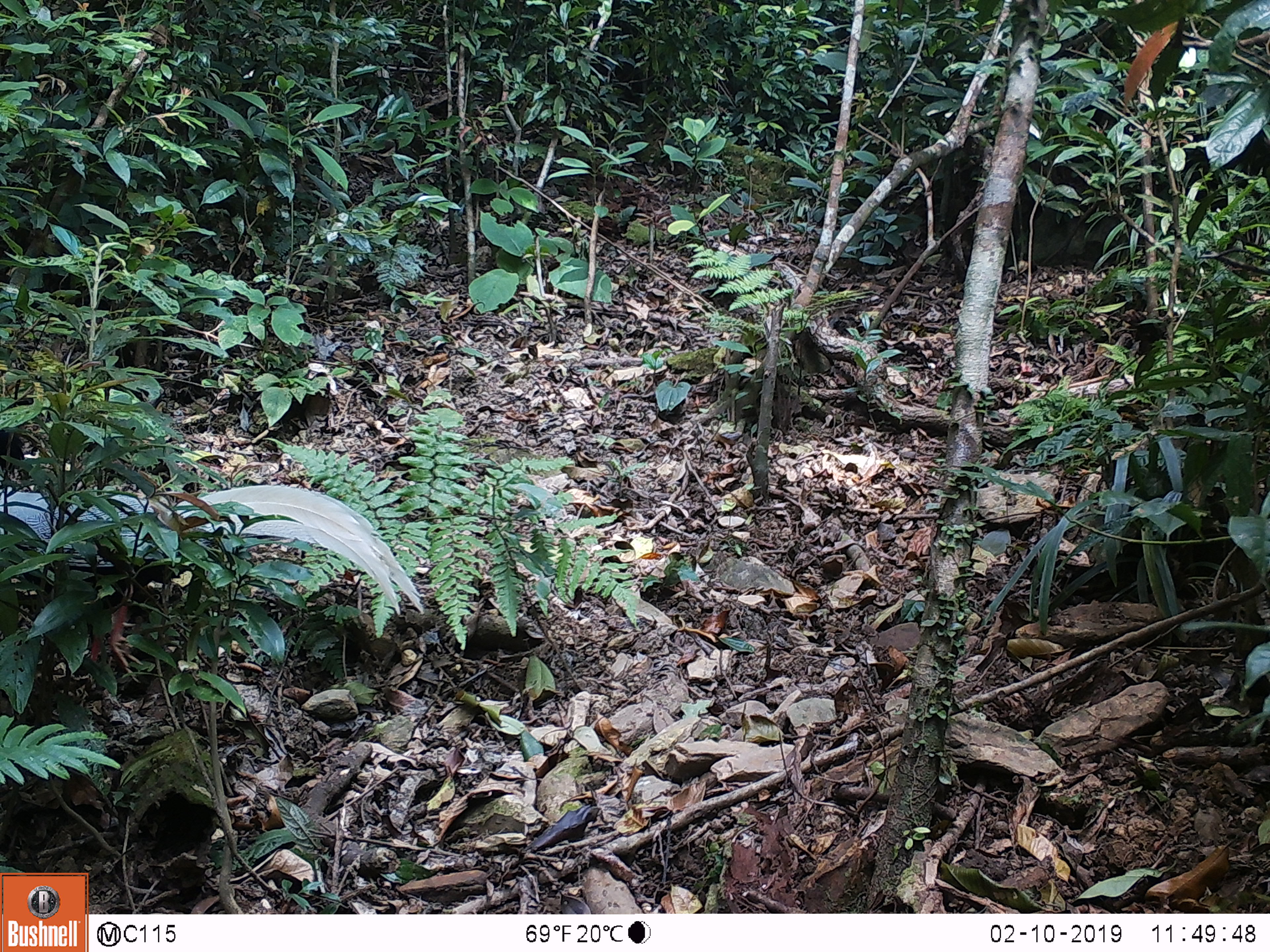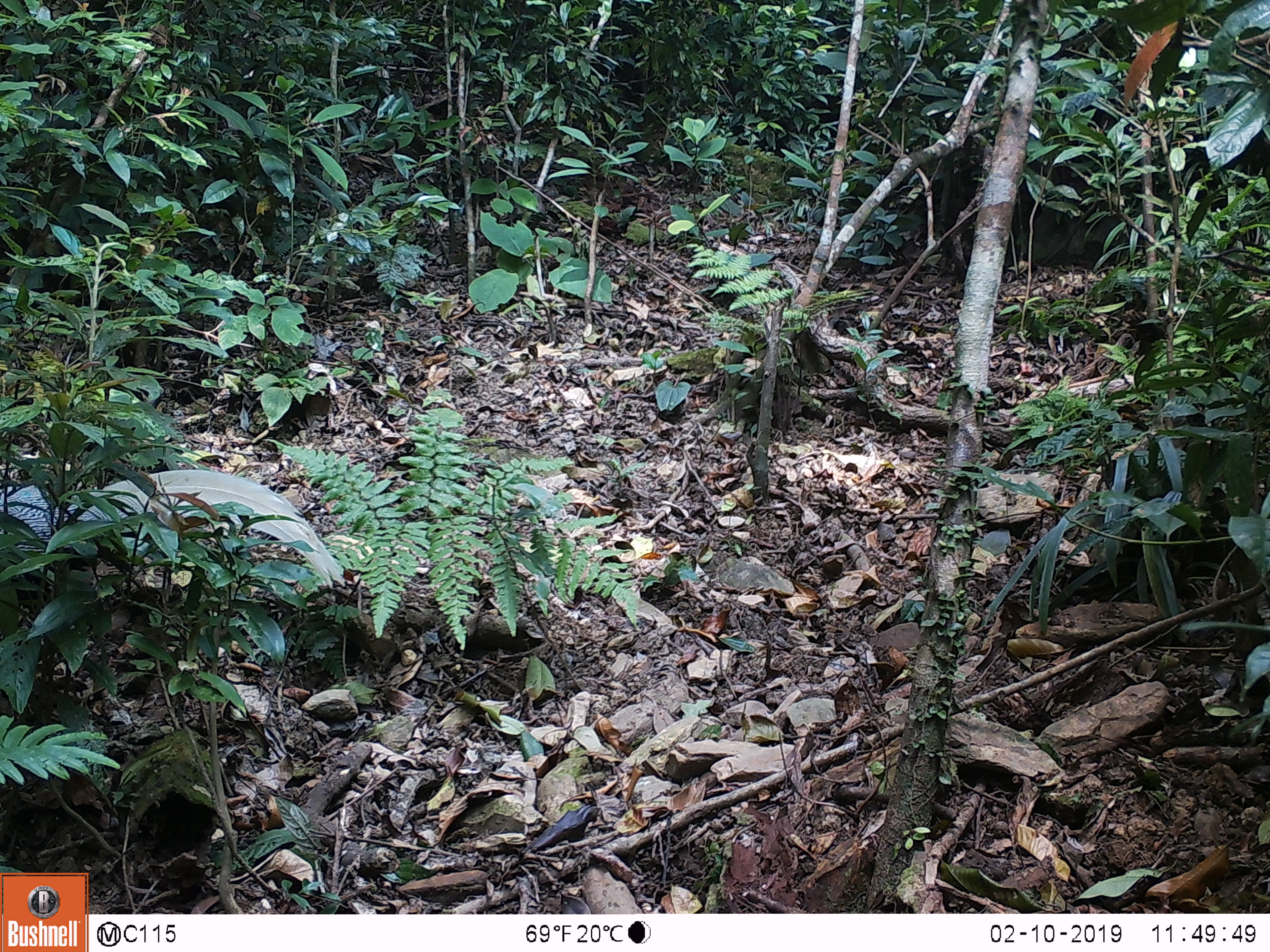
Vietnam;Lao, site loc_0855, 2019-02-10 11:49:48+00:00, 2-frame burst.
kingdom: Animalia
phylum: Chordata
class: Aves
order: Galliformes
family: Phasianidae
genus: Lophura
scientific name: Lophura nycthemera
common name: silver pheasant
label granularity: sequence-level